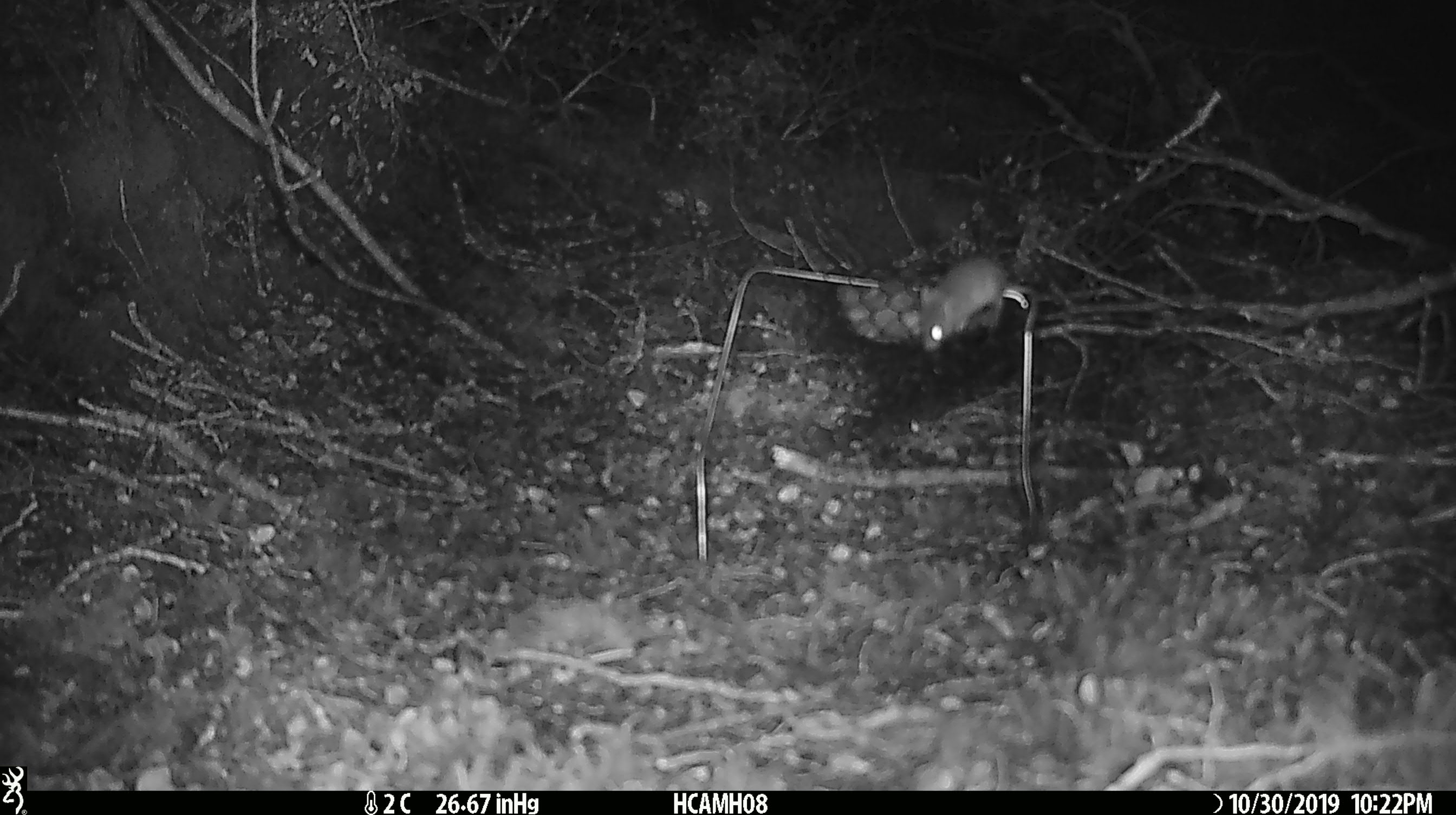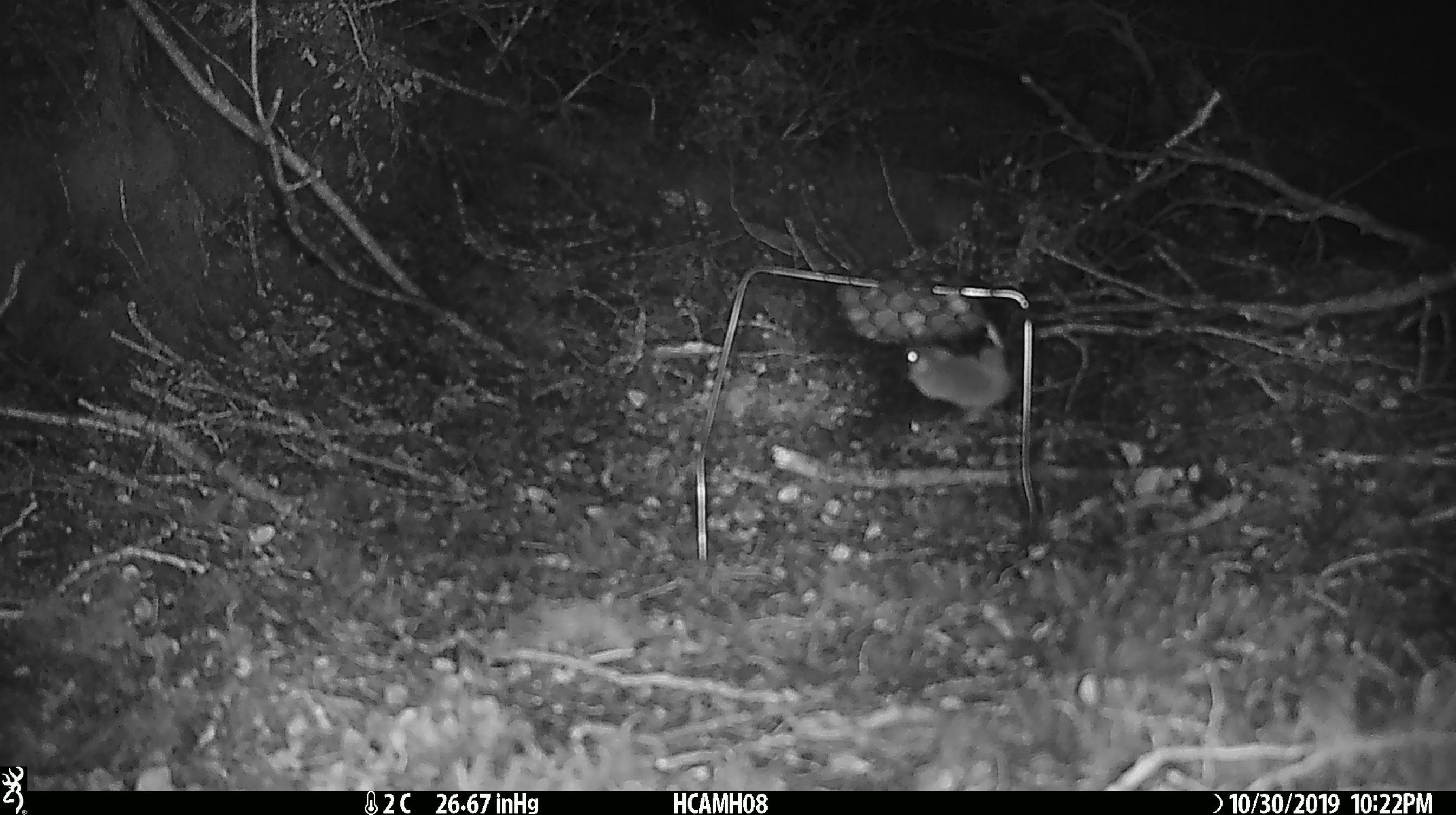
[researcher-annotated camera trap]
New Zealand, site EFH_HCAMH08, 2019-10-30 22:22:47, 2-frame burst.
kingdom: Animalia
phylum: Chordata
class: Mammalia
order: Rodentia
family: Muridae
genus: Mus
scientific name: Mus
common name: mouse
Mouse (Mus).